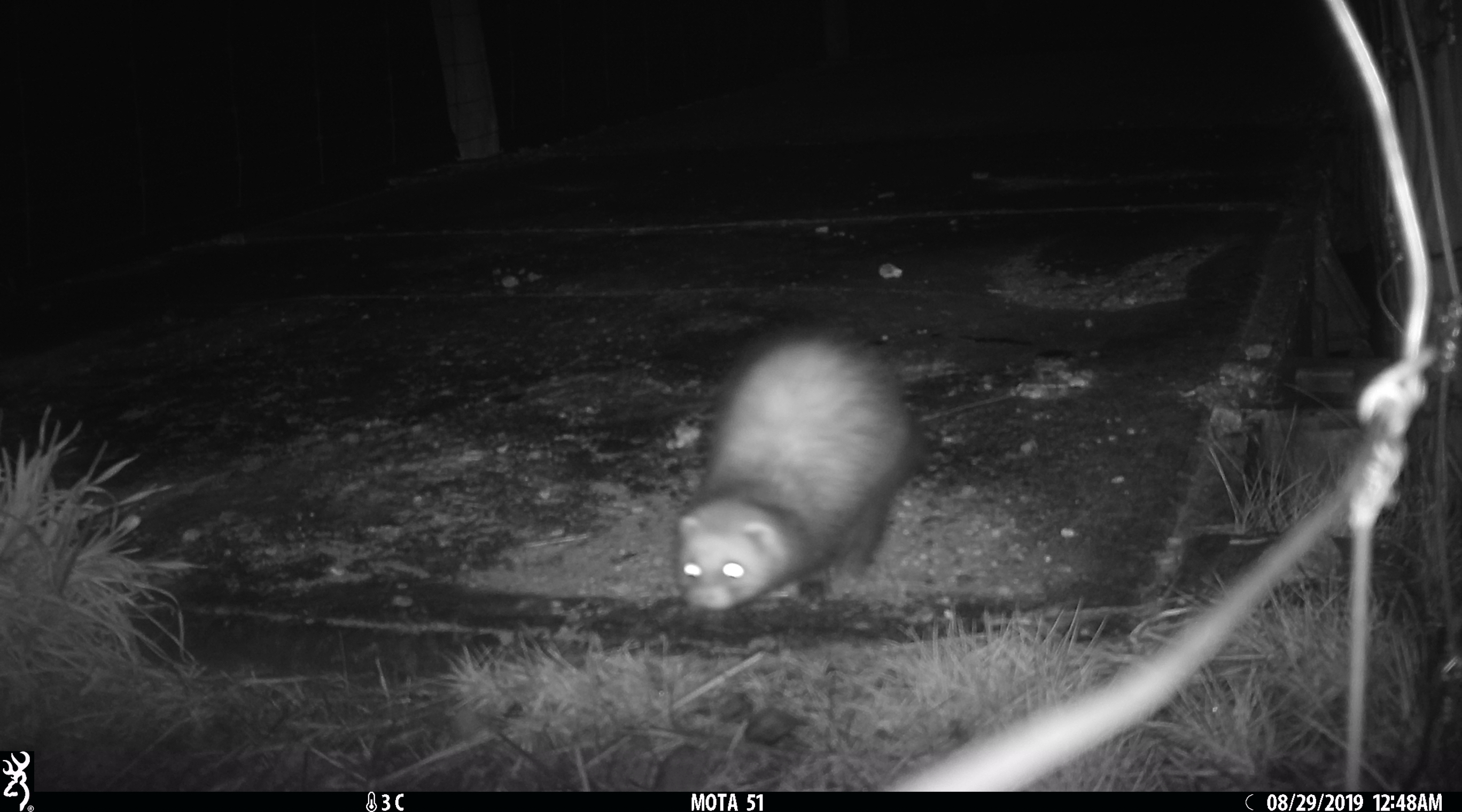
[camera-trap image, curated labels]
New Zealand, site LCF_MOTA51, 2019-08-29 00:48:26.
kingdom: Animalia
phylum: Chordata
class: Mammalia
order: Carnivora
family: Mustelidae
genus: Mustela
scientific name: Mustela furo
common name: ferret